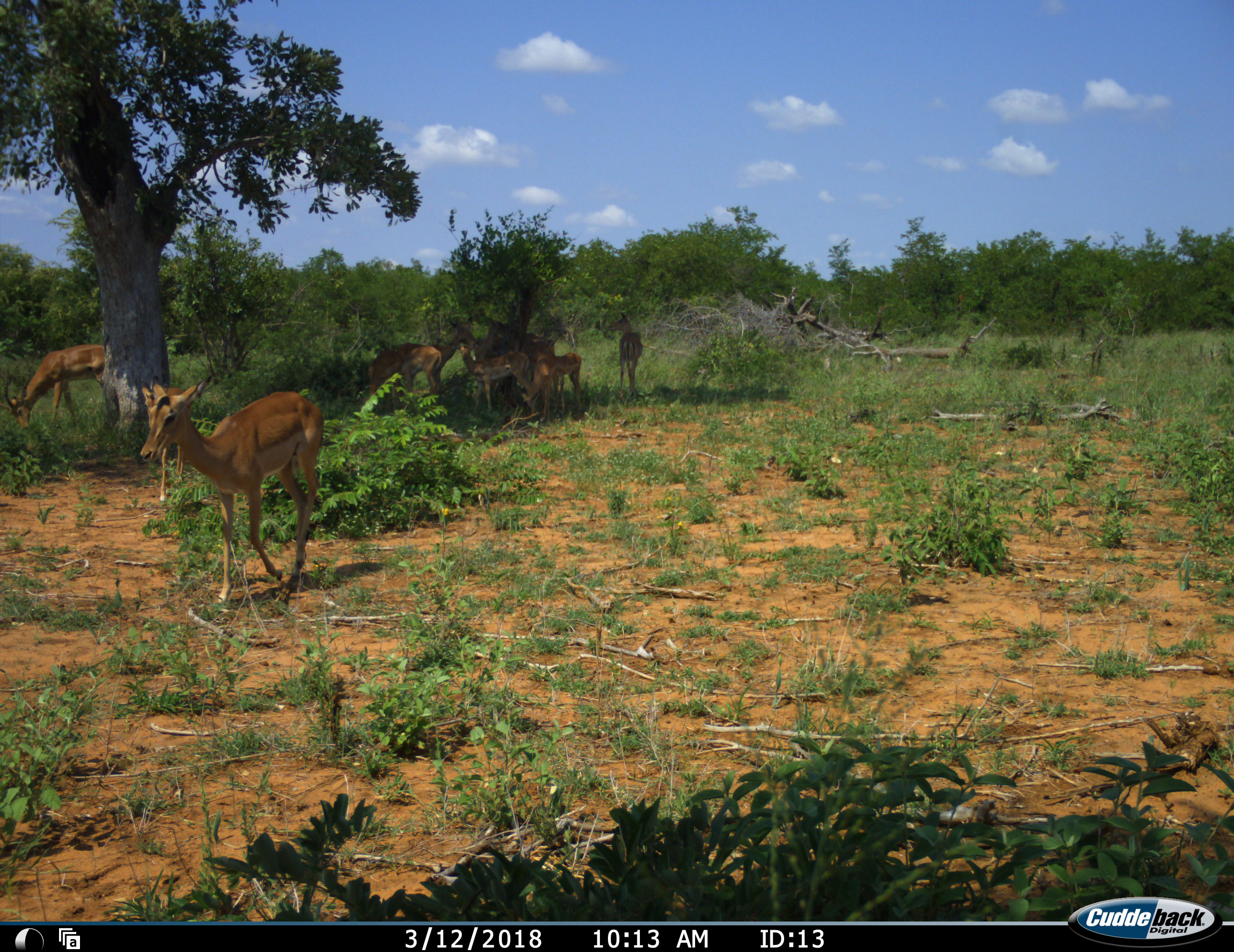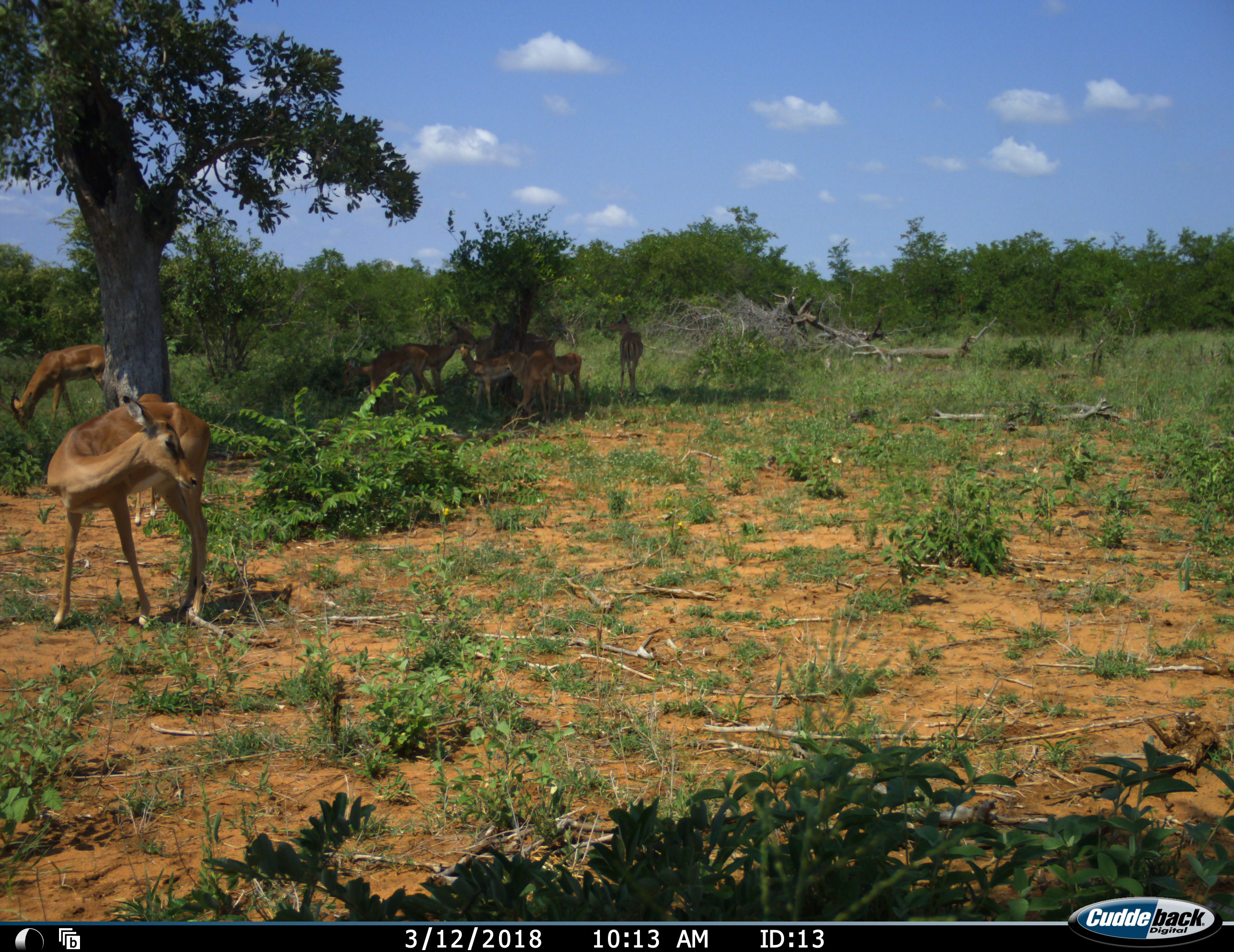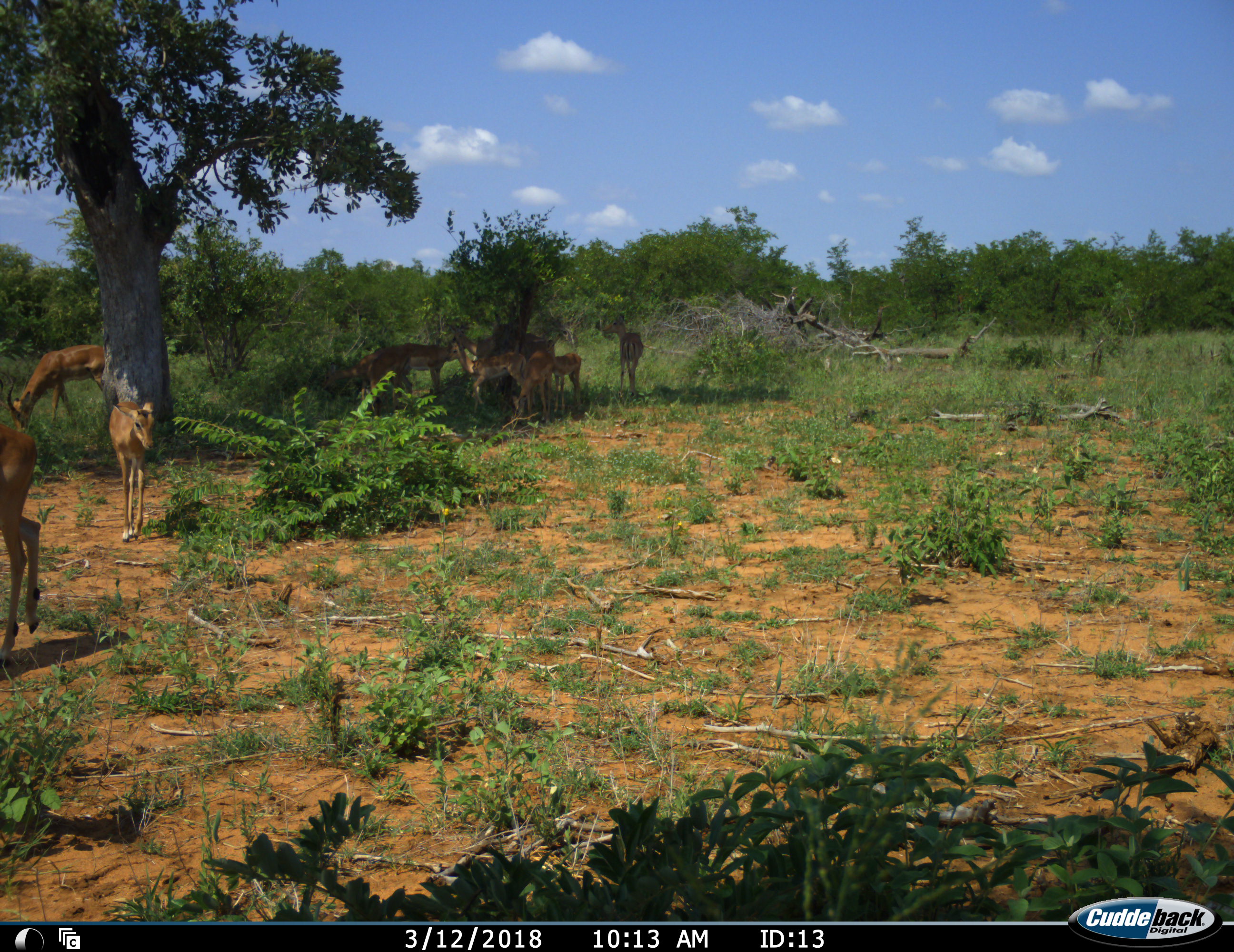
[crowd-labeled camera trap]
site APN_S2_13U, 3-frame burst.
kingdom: Animalia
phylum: Chordata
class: Mammalia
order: Artiodactyla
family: Bovidae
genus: Aepyceros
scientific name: Aepyceros melampus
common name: impala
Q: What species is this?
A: Impala (Aepyceros melampus).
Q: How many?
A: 10.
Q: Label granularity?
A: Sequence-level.